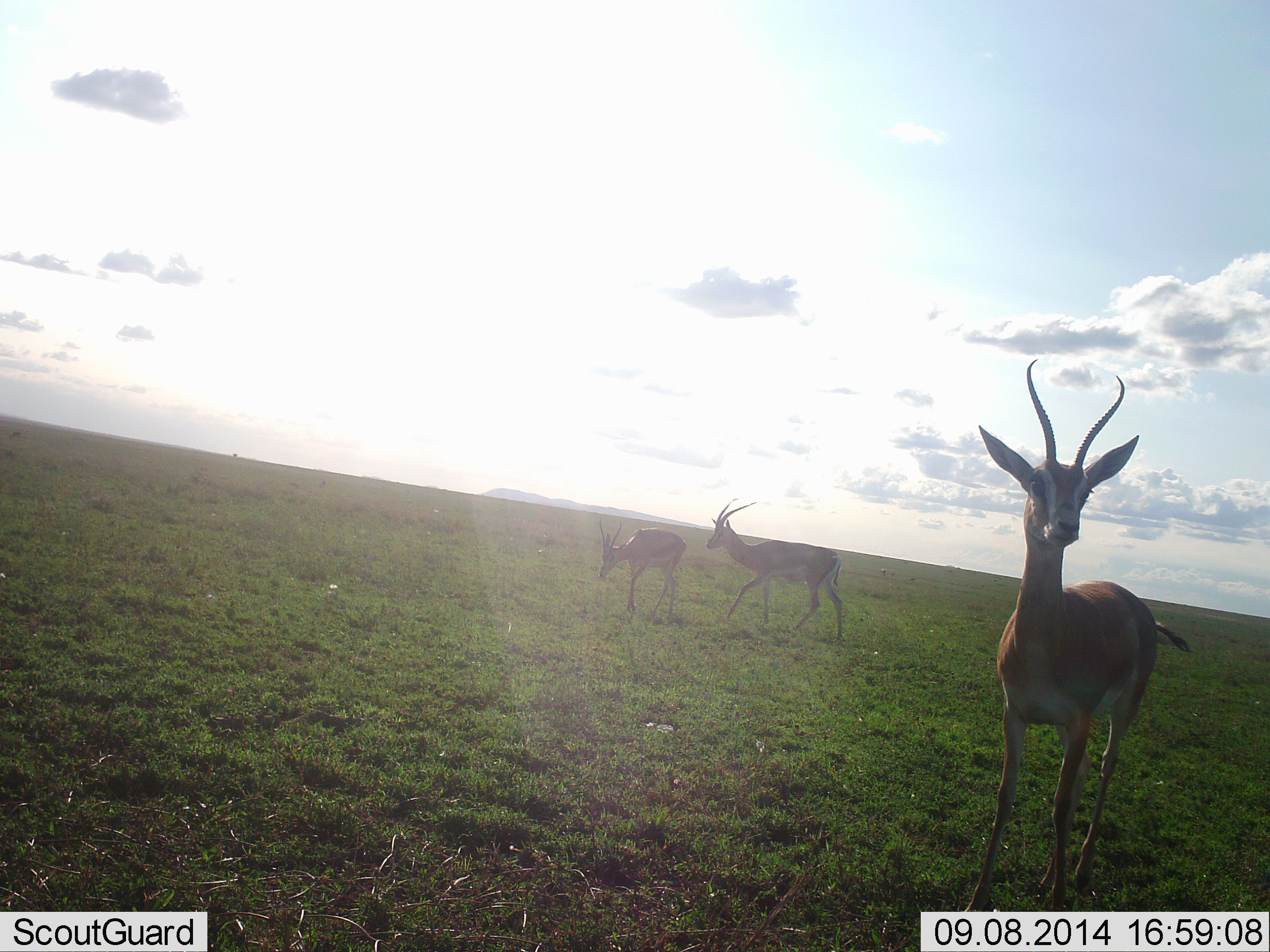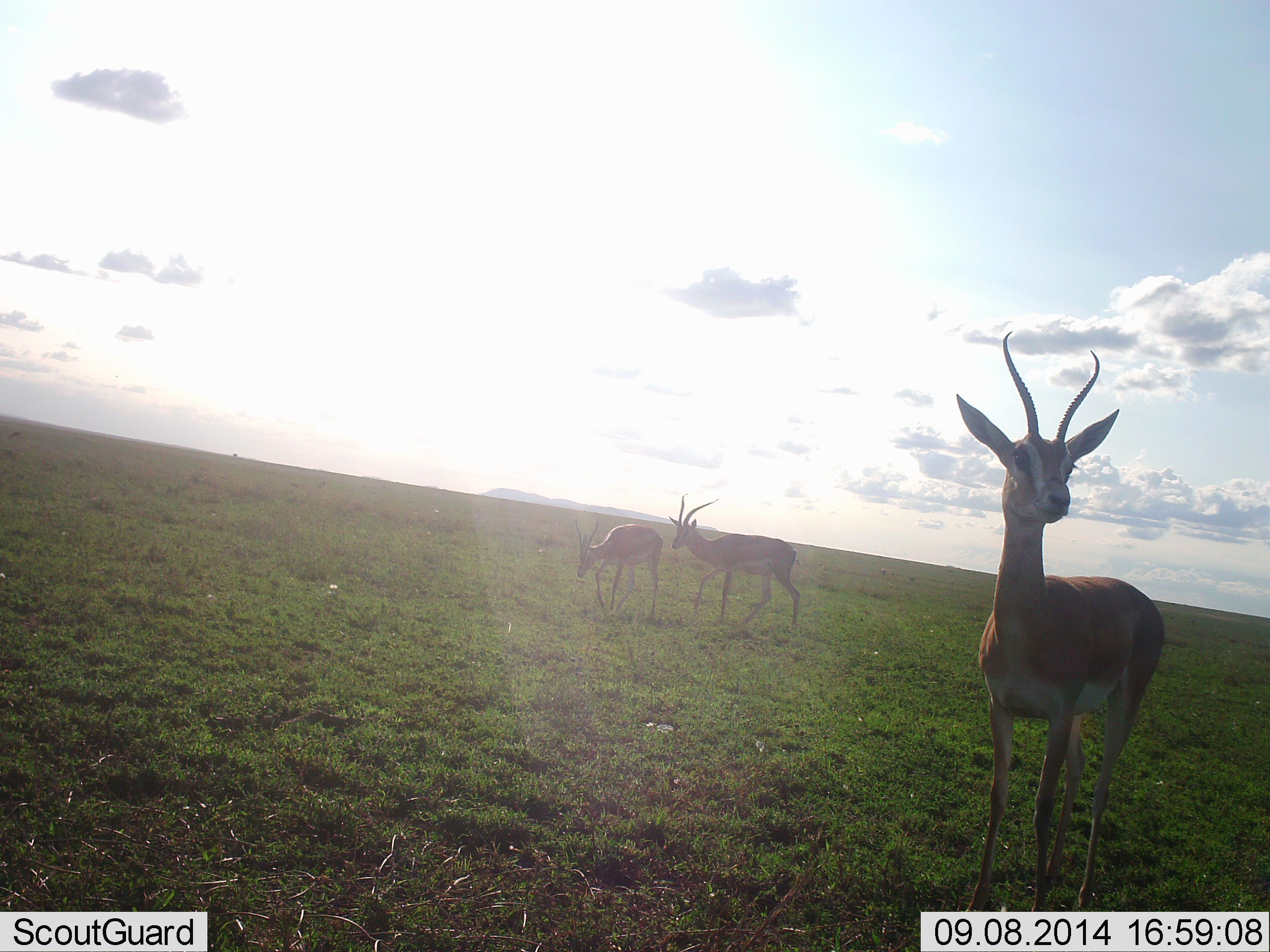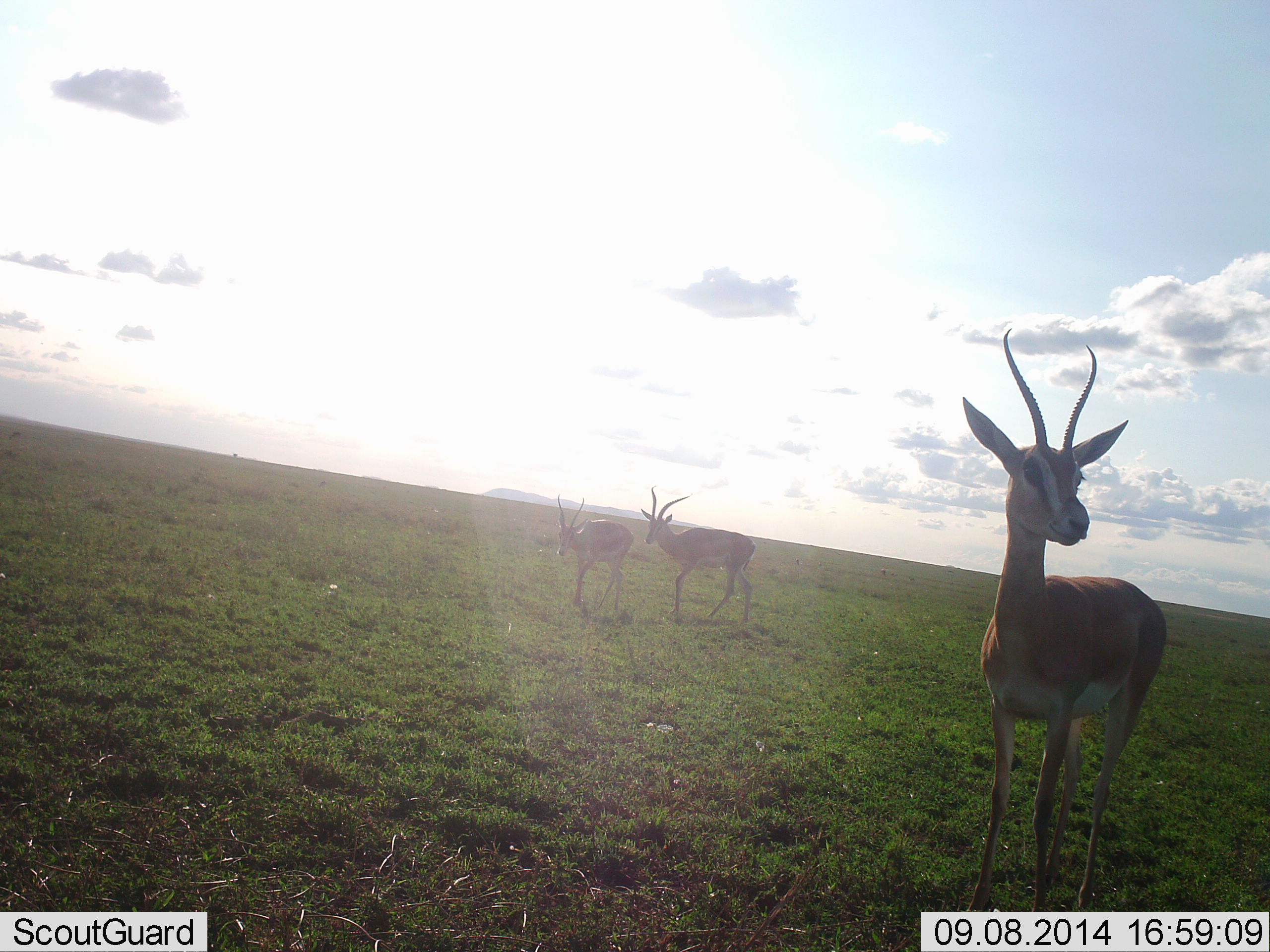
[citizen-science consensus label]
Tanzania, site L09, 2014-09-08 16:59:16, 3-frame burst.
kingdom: Animalia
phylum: Chordata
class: Mammalia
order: Artiodactyla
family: Bovidae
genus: Nanger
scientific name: Nanger granti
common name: grant's gazelle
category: gazellegrants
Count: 3.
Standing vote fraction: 70%.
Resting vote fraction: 0%.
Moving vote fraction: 80%.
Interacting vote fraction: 0%.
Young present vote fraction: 0%.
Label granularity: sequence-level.